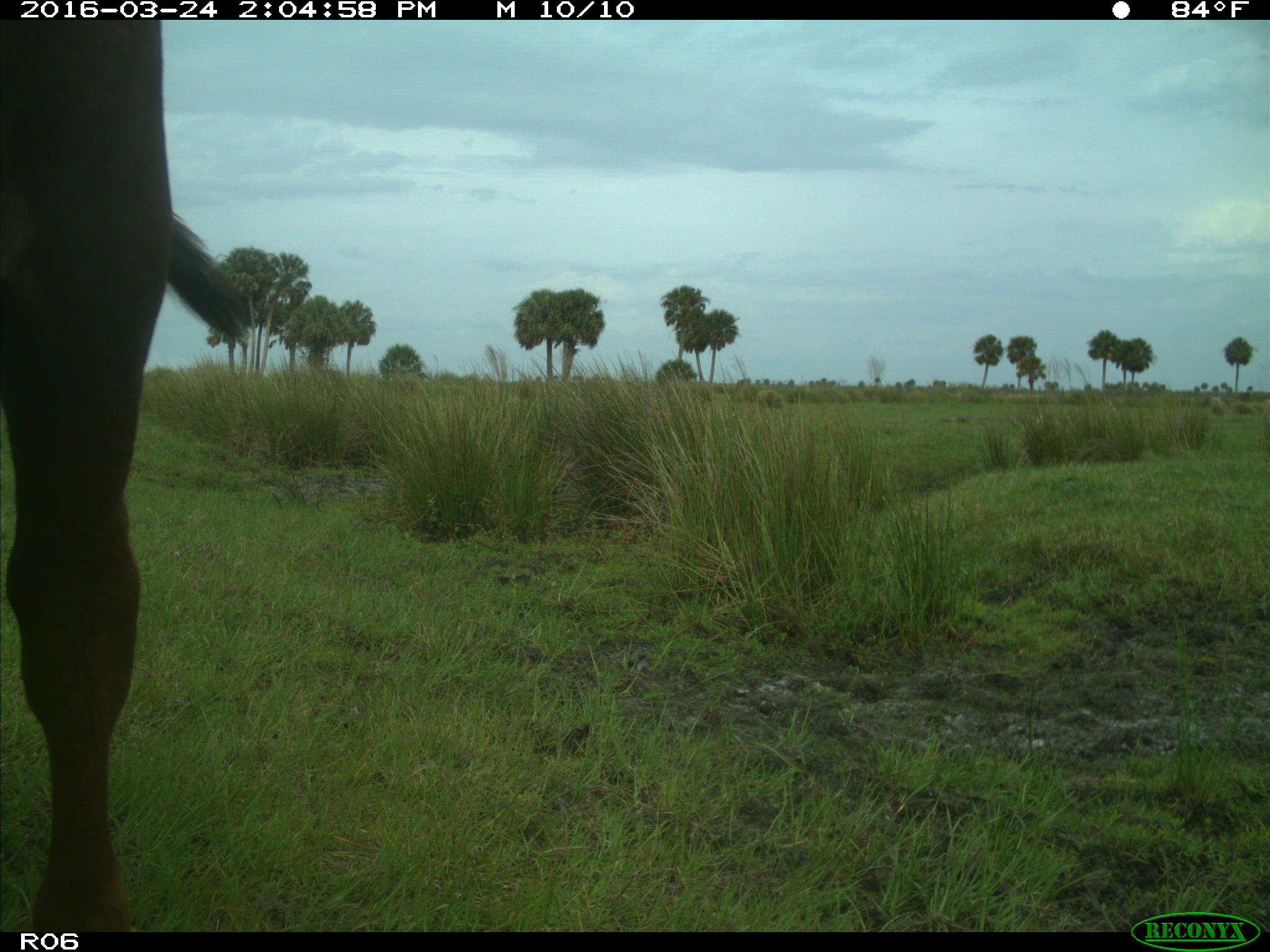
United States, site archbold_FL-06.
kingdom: Animalia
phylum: Chordata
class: Mammalia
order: Artiodactyla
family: Bovidae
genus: Bos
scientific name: Bos taurus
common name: domestic cow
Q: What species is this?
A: Bos taurus (domestic cow).